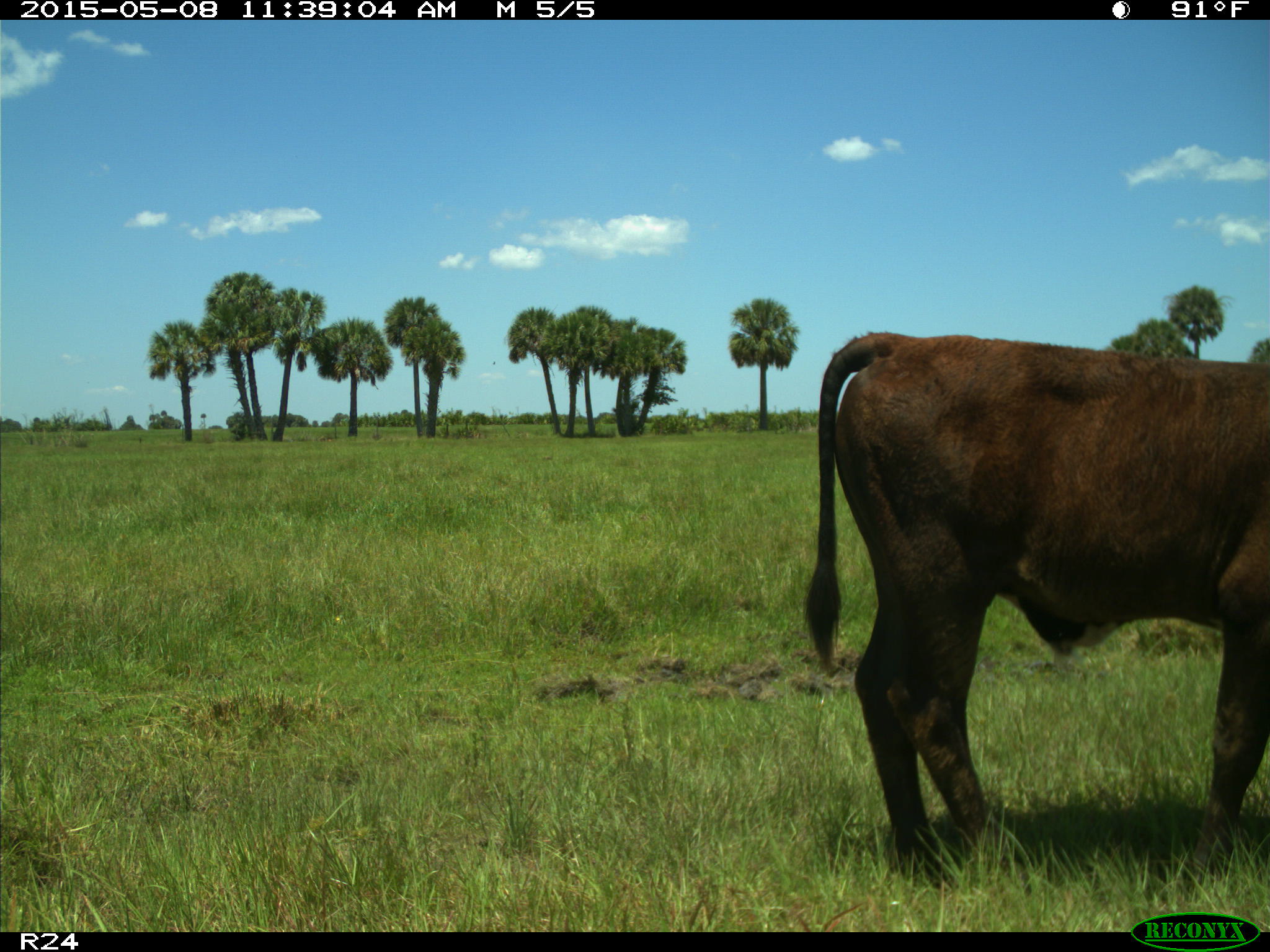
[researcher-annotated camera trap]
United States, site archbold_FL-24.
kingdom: Animalia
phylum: Chordata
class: Mammalia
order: Artiodactyla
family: Bovidae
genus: Bos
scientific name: Bos taurus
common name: domestic cow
Bos taurus (domestic cow).